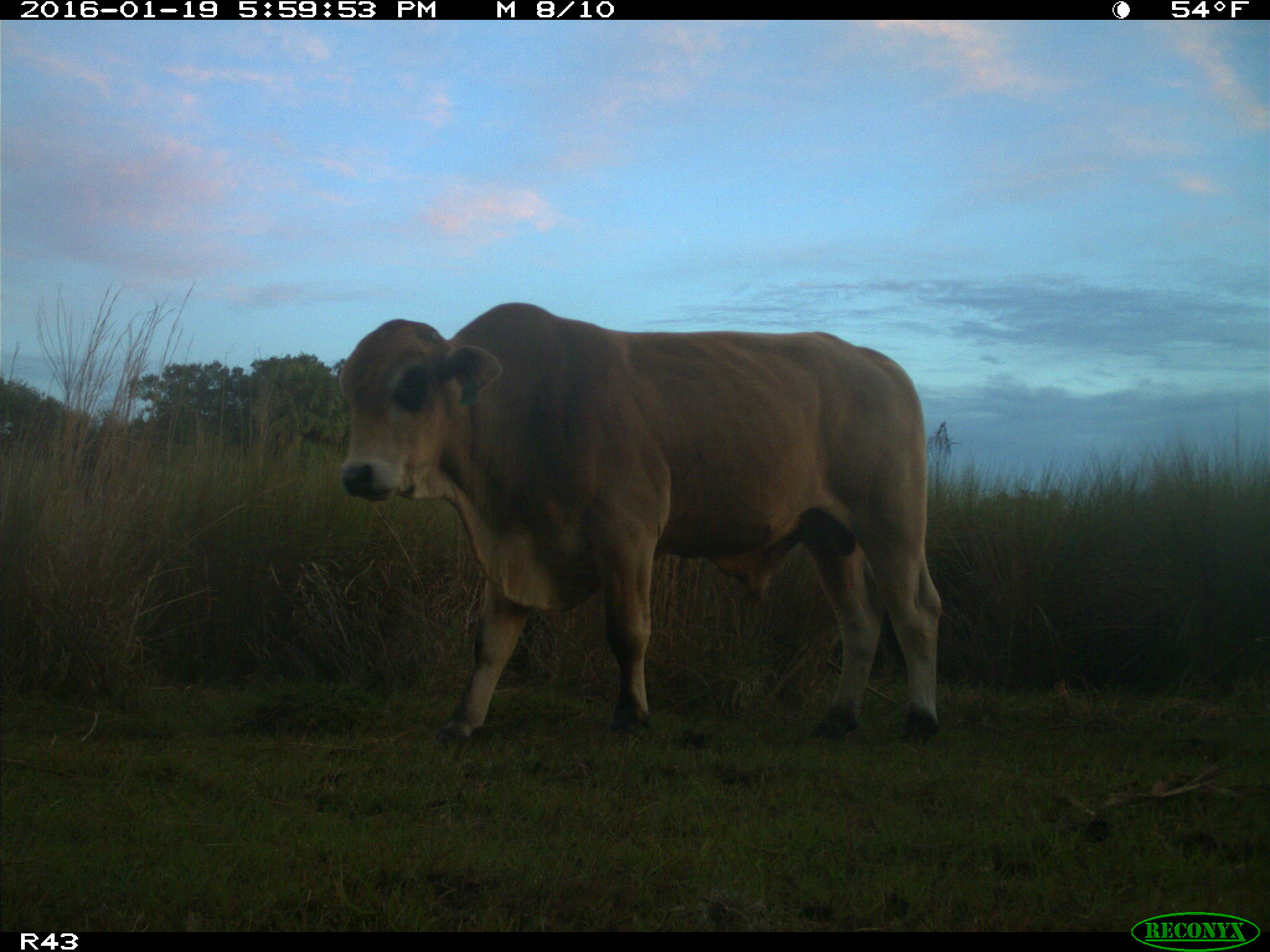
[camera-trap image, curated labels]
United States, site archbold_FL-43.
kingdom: Animalia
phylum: Chordata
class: Mammalia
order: Artiodactyla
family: Bovidae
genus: Bos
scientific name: Bos taurus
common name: domestic cow